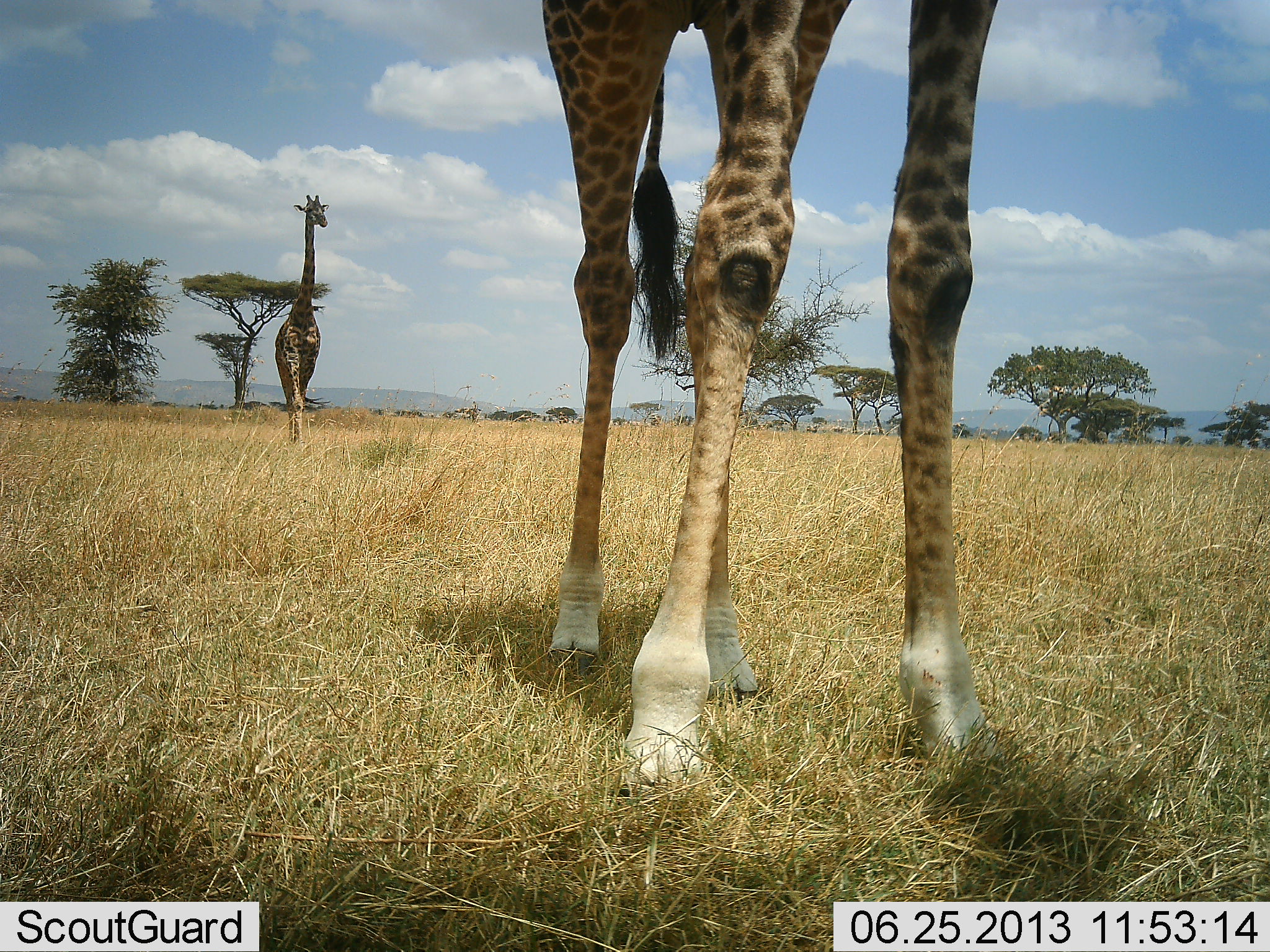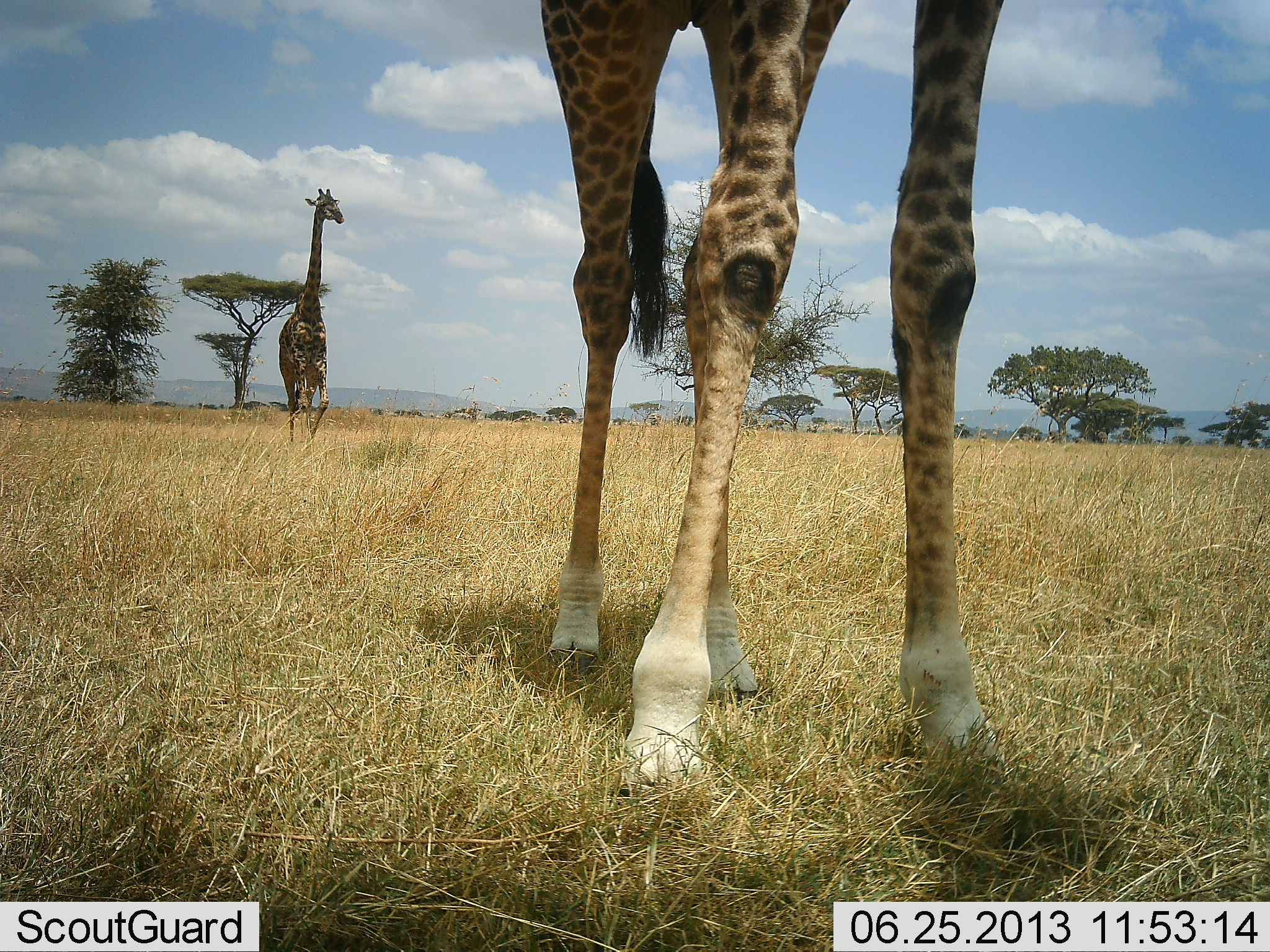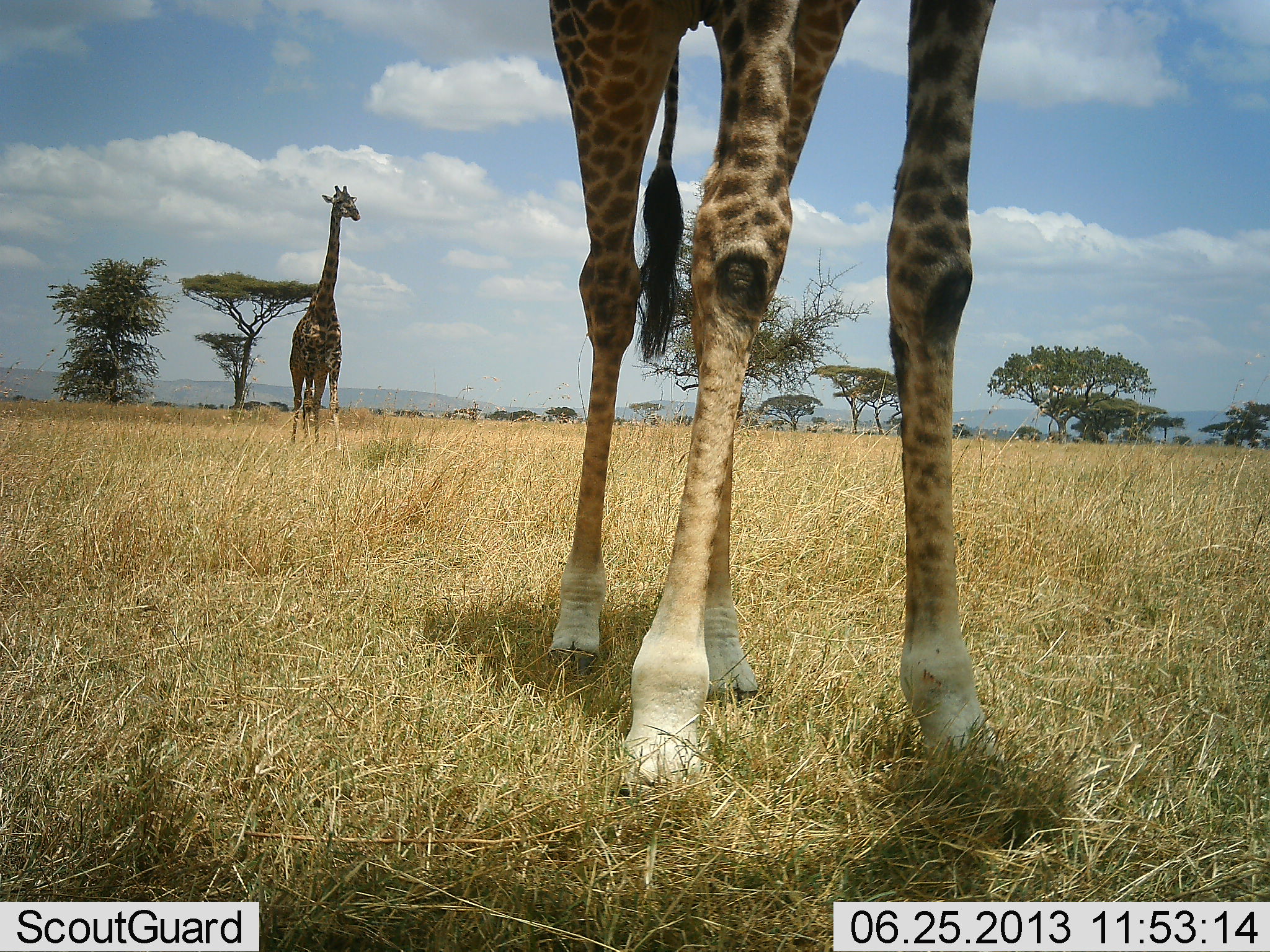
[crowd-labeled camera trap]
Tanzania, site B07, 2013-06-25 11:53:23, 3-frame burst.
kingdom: Animalia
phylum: Chordata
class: Mammalia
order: Artiodactyla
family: Giraffidae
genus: Giraffa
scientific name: Giraffa camelopardalis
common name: giraffe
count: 2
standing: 90%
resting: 0%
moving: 70%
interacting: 0%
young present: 0%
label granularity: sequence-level